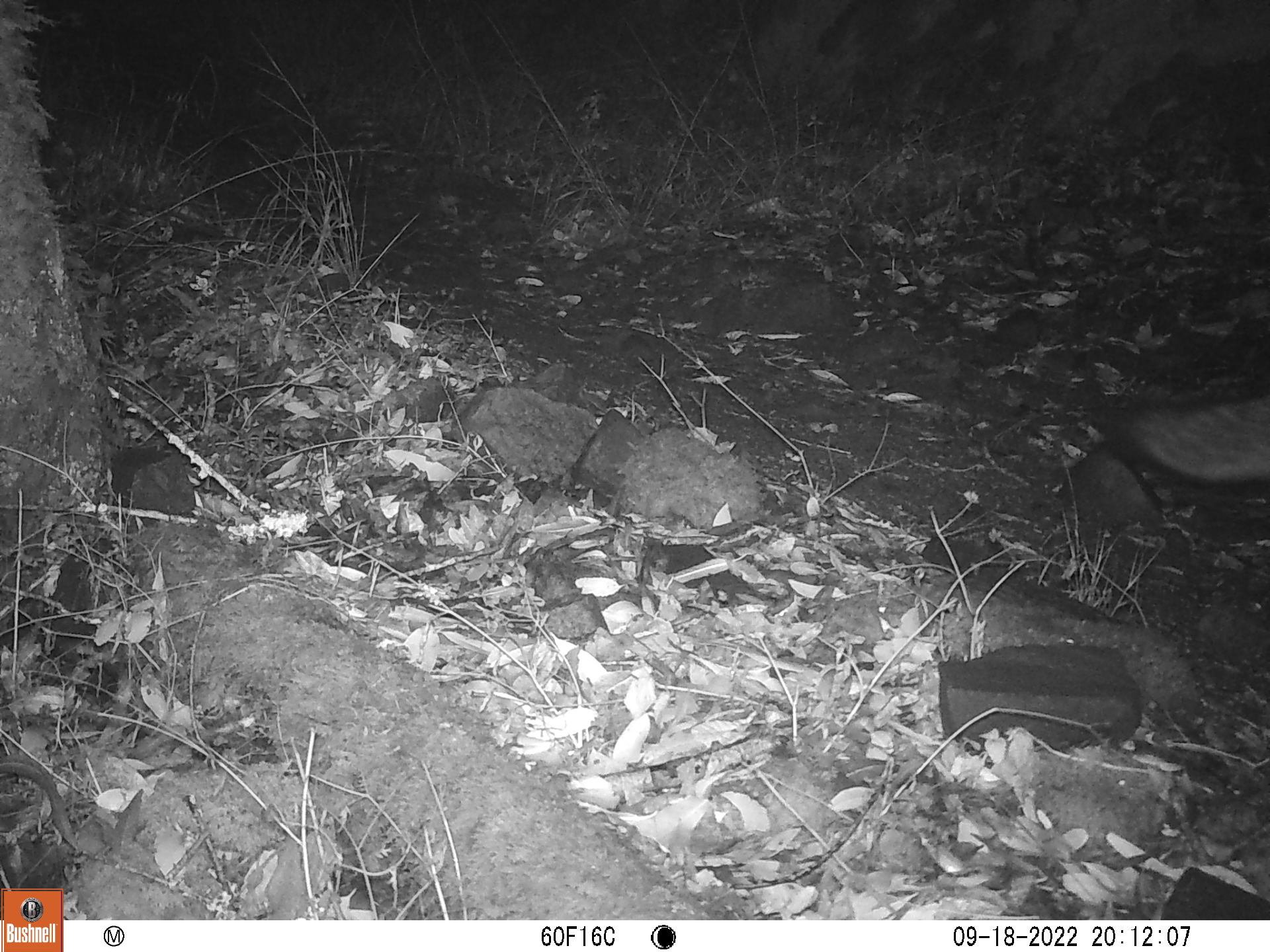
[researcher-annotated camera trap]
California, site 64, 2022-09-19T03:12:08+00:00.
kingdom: Animalia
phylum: Chordata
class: Mammalia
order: Carnivora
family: Canidae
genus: Urocyon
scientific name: Urocyon cinereoargenteus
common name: gray fox